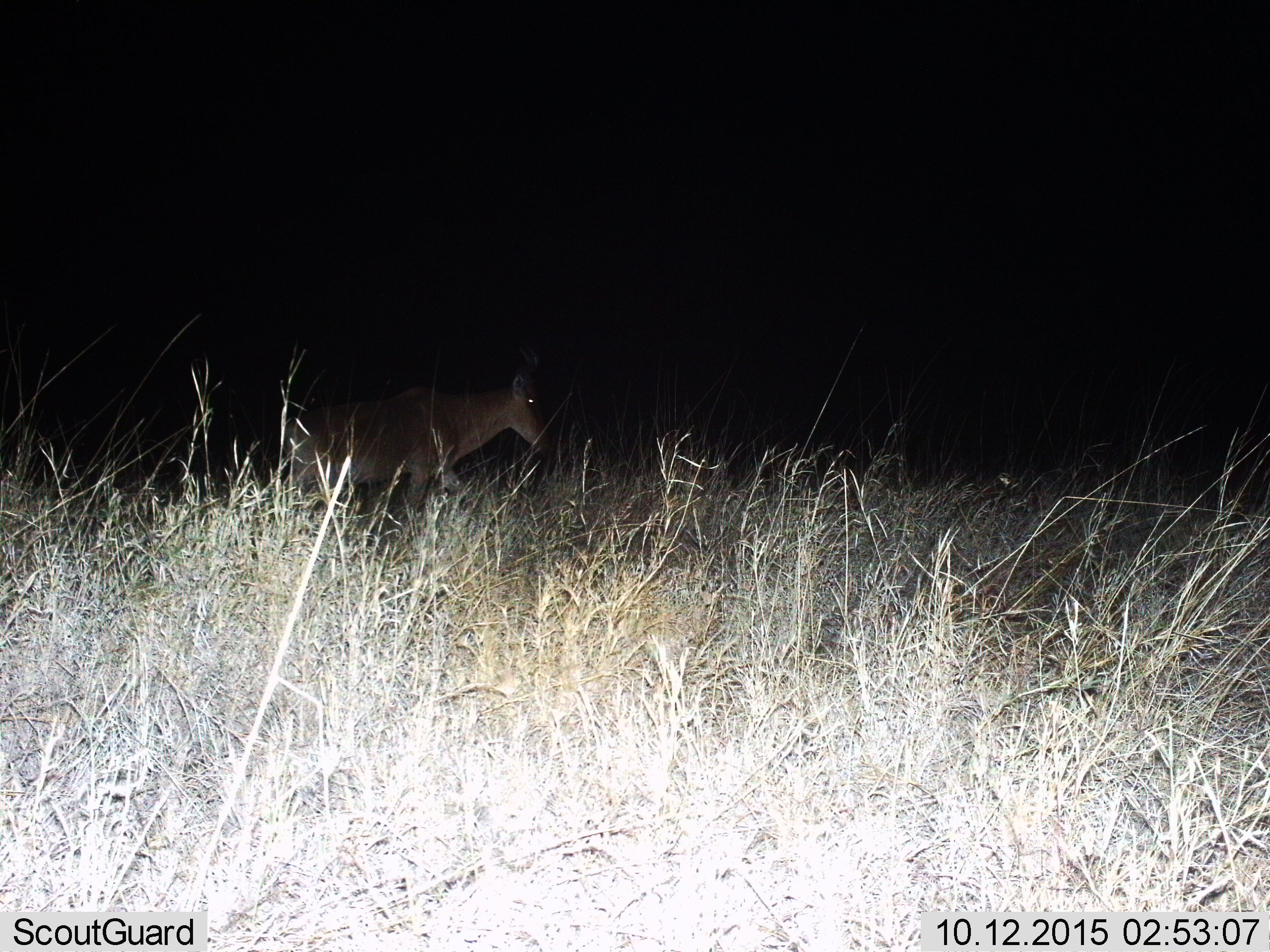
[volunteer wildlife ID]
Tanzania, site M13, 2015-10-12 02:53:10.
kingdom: Animalia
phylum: Chordata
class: Mammalia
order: Artiodactyla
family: Bovidae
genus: Alcelaphus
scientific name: Alcelaphus buselaphus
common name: hartebeest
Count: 1.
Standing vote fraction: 17%.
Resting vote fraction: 0%.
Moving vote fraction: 83%.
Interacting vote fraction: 0%.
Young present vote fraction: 0%.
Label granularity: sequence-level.